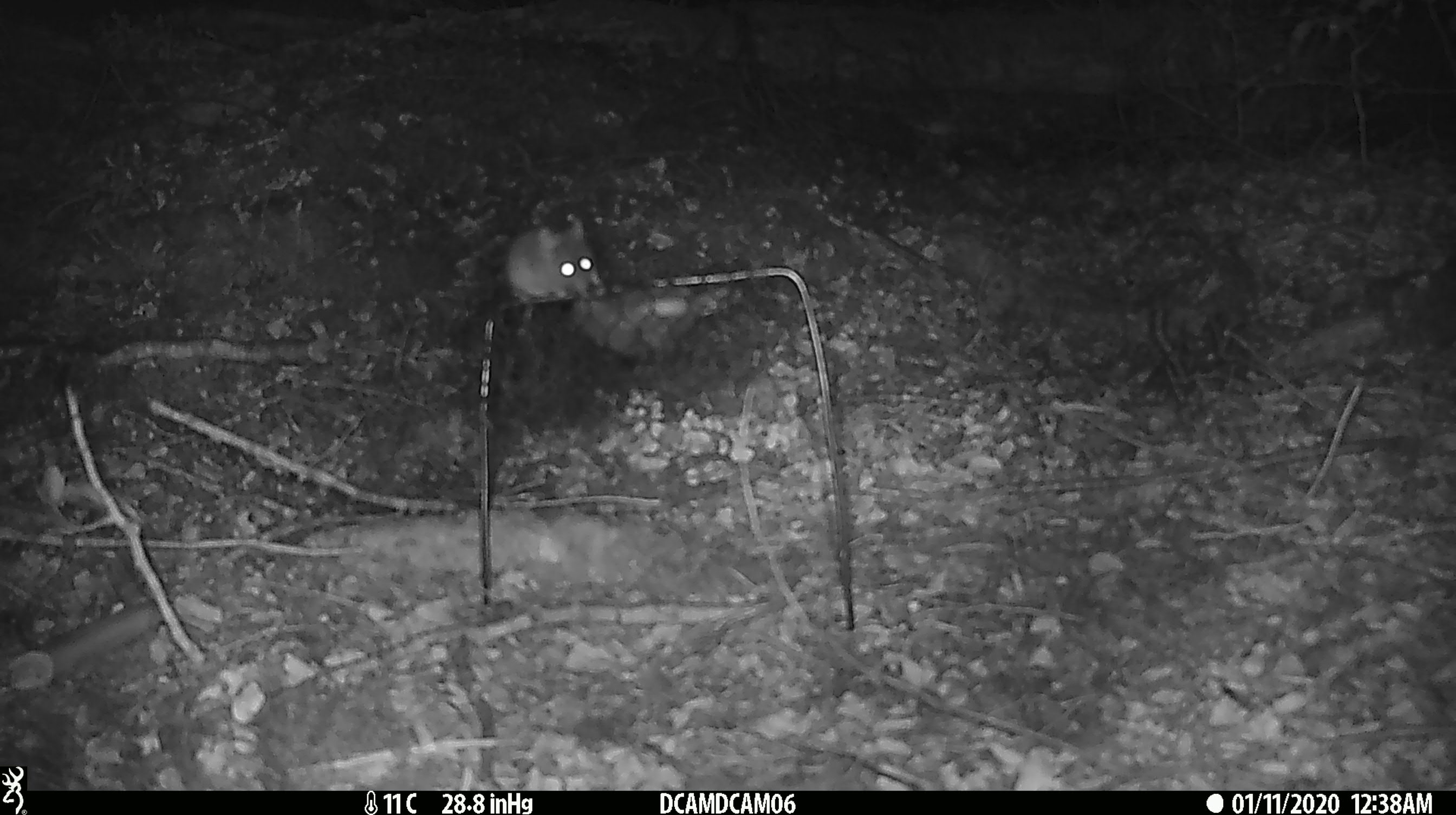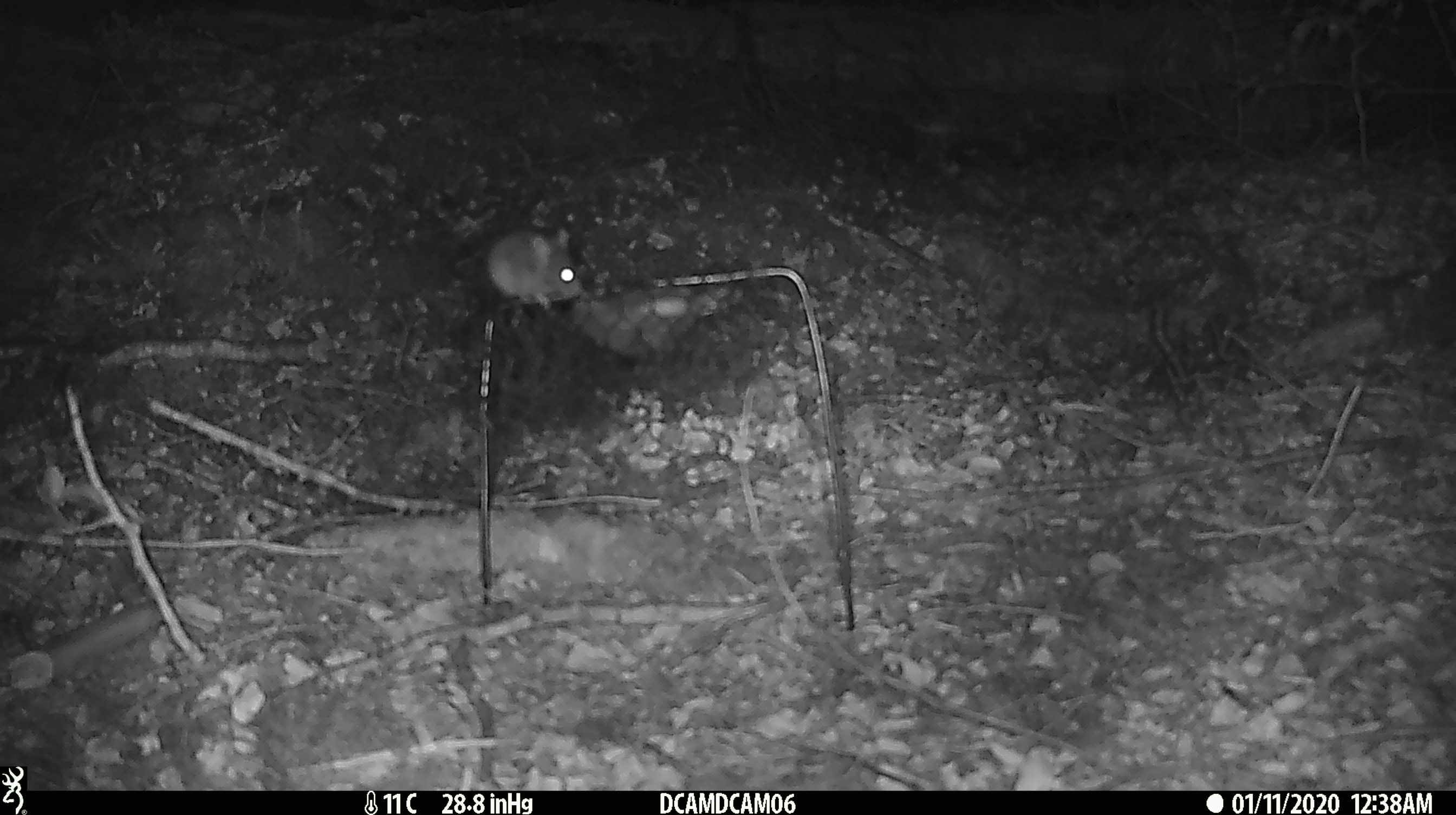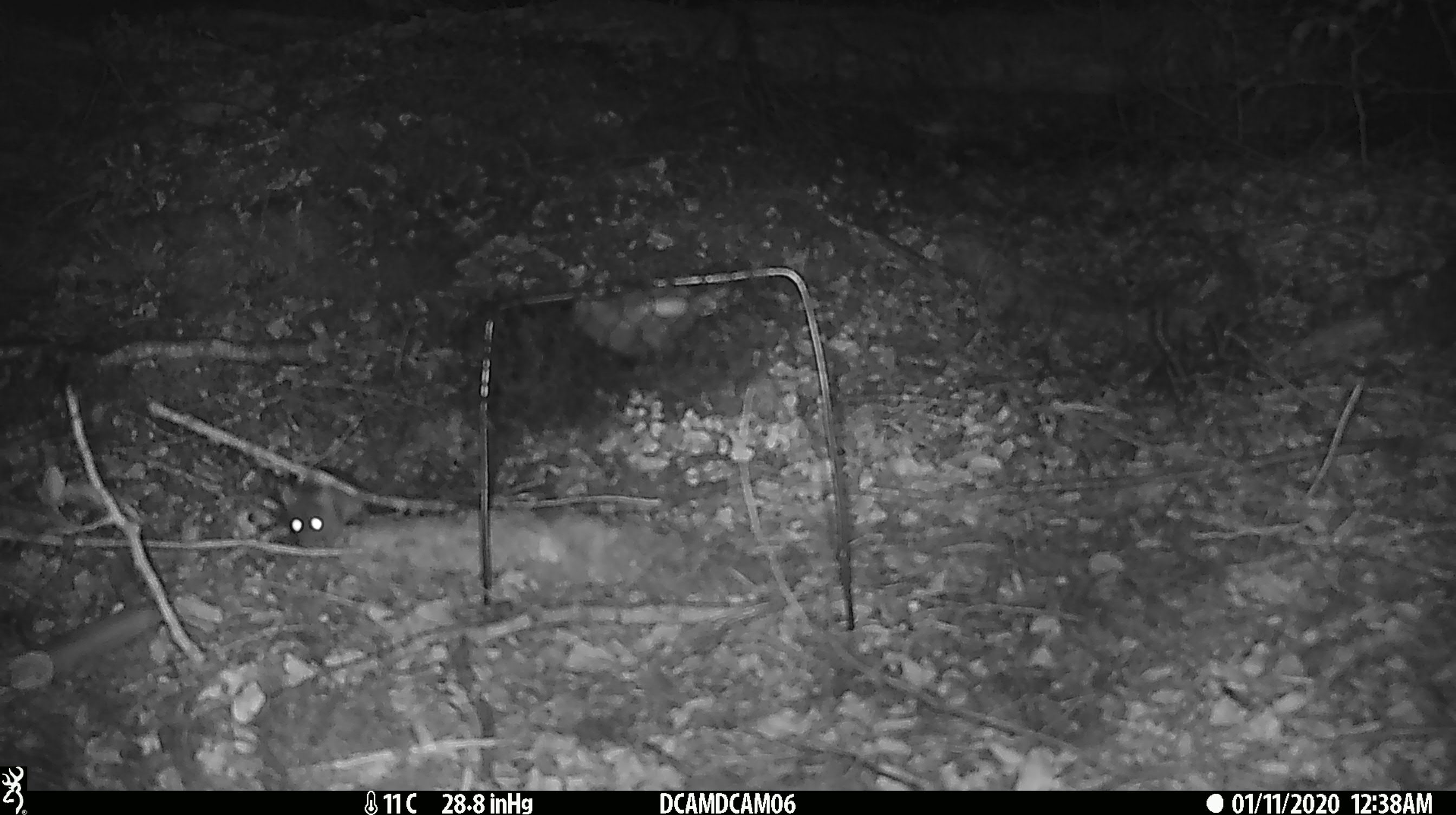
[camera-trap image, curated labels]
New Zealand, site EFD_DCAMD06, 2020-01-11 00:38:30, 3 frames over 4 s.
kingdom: Animalia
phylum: Chordata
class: Mammalia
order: Rodentia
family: Muridae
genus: Mus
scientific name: Mus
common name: mouse